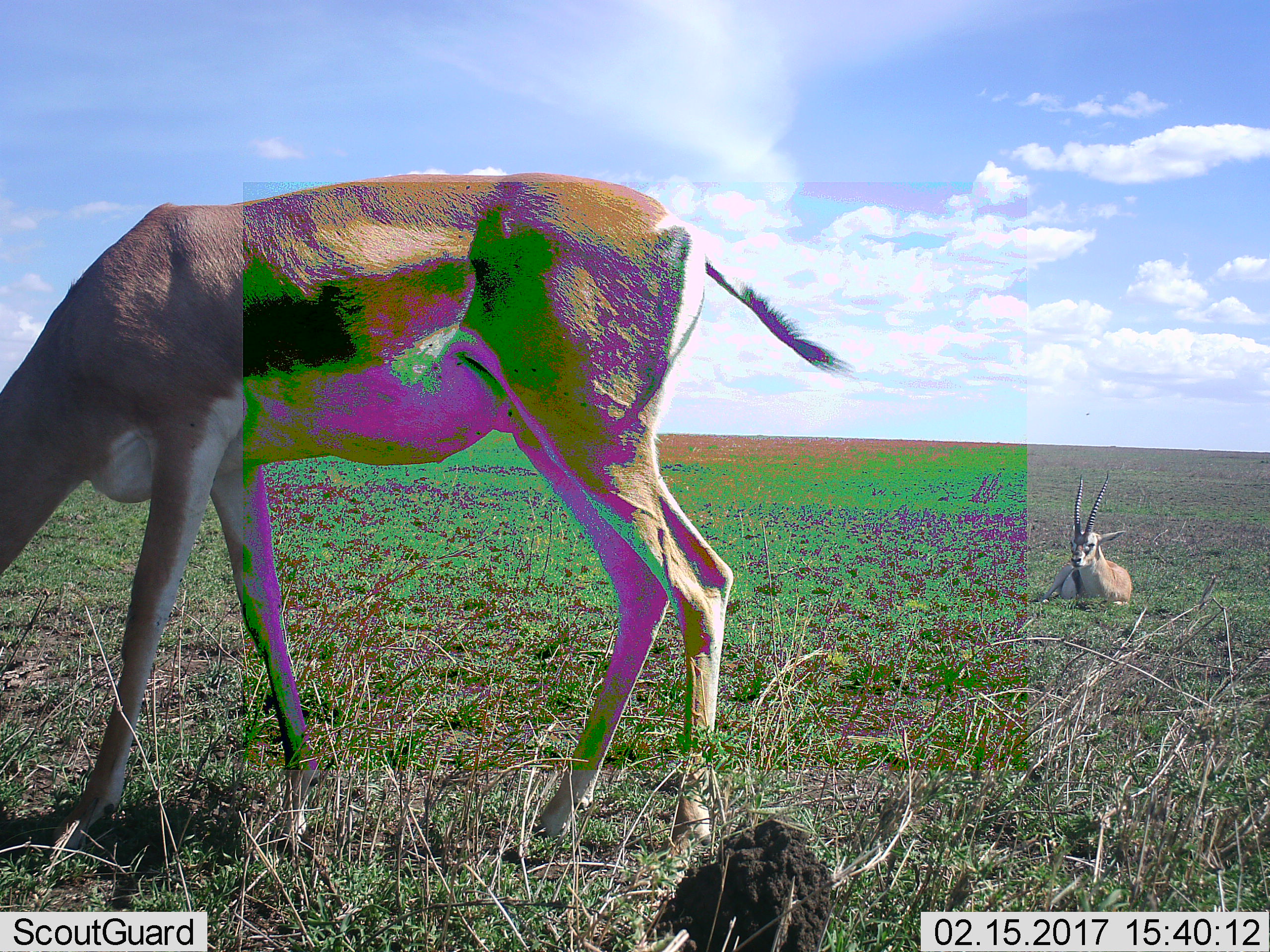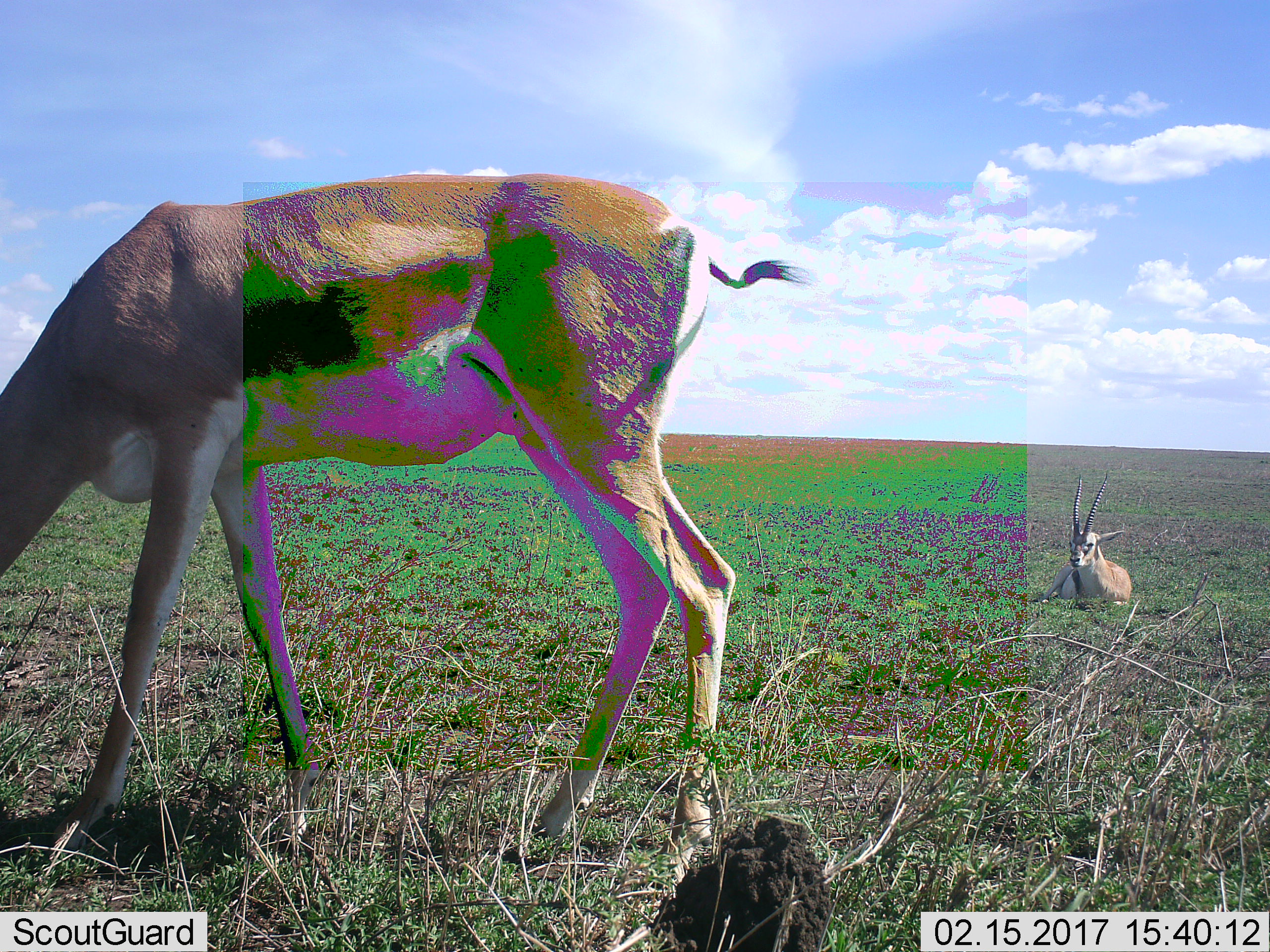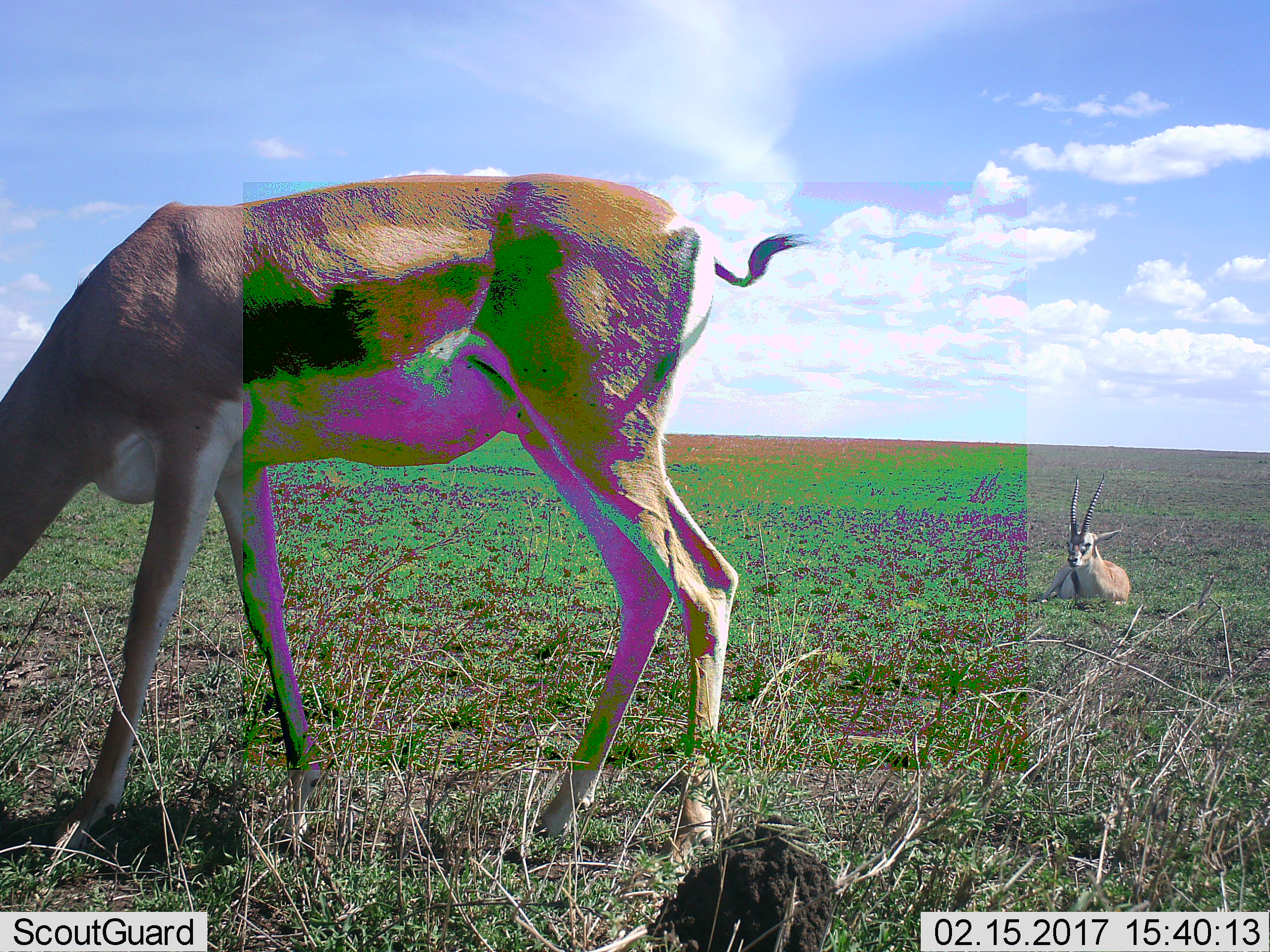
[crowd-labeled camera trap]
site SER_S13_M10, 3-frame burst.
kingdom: Animalia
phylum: Chordata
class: Mammalia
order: Artiodactyla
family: Bovidae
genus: Eudorcas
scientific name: Eudorcas thomsonii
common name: thomson's gazelle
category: gazellethomsons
Gazellethomsons (thomson's gazelle) (Eudorcas thomsonii), count 2. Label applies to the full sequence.